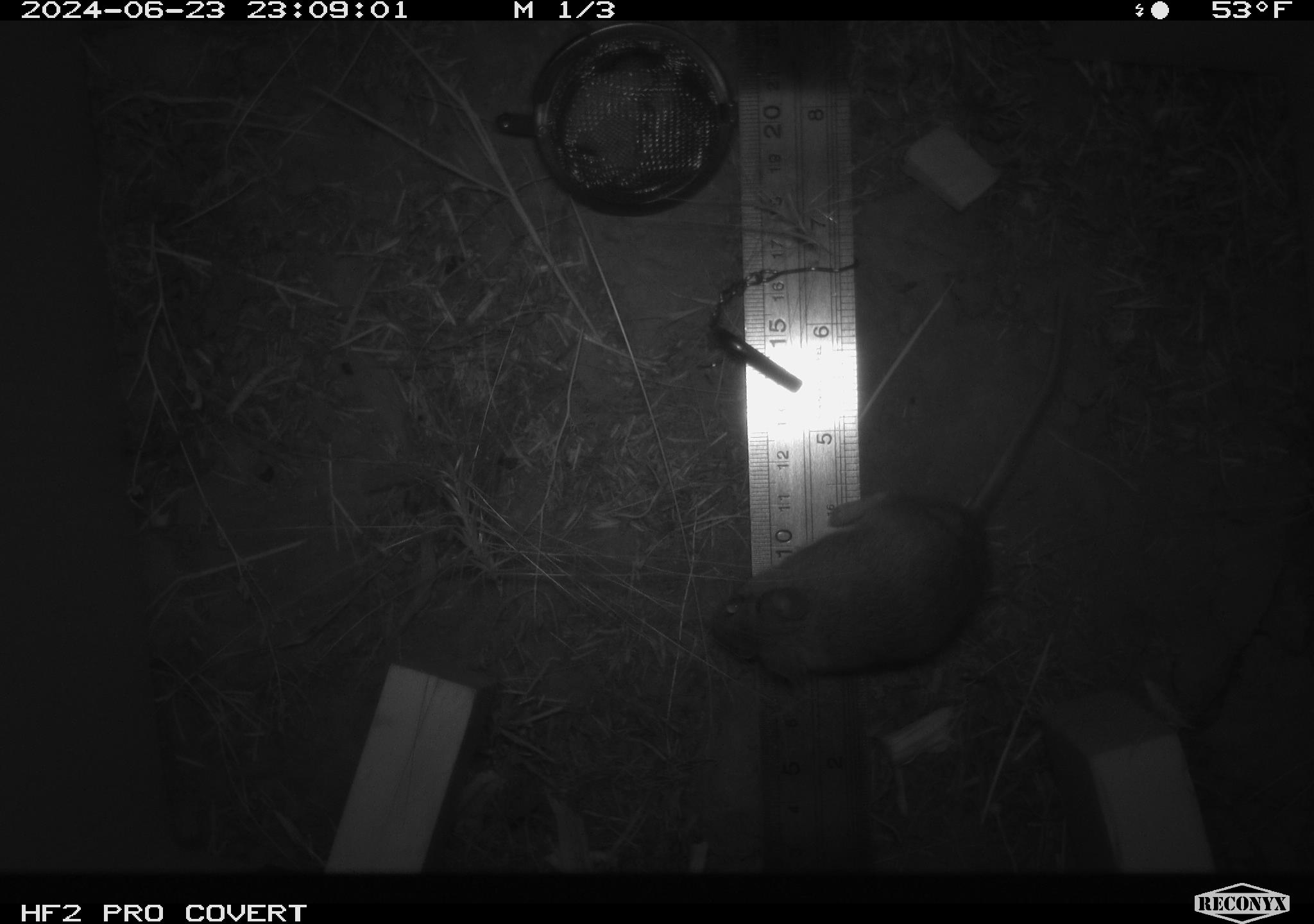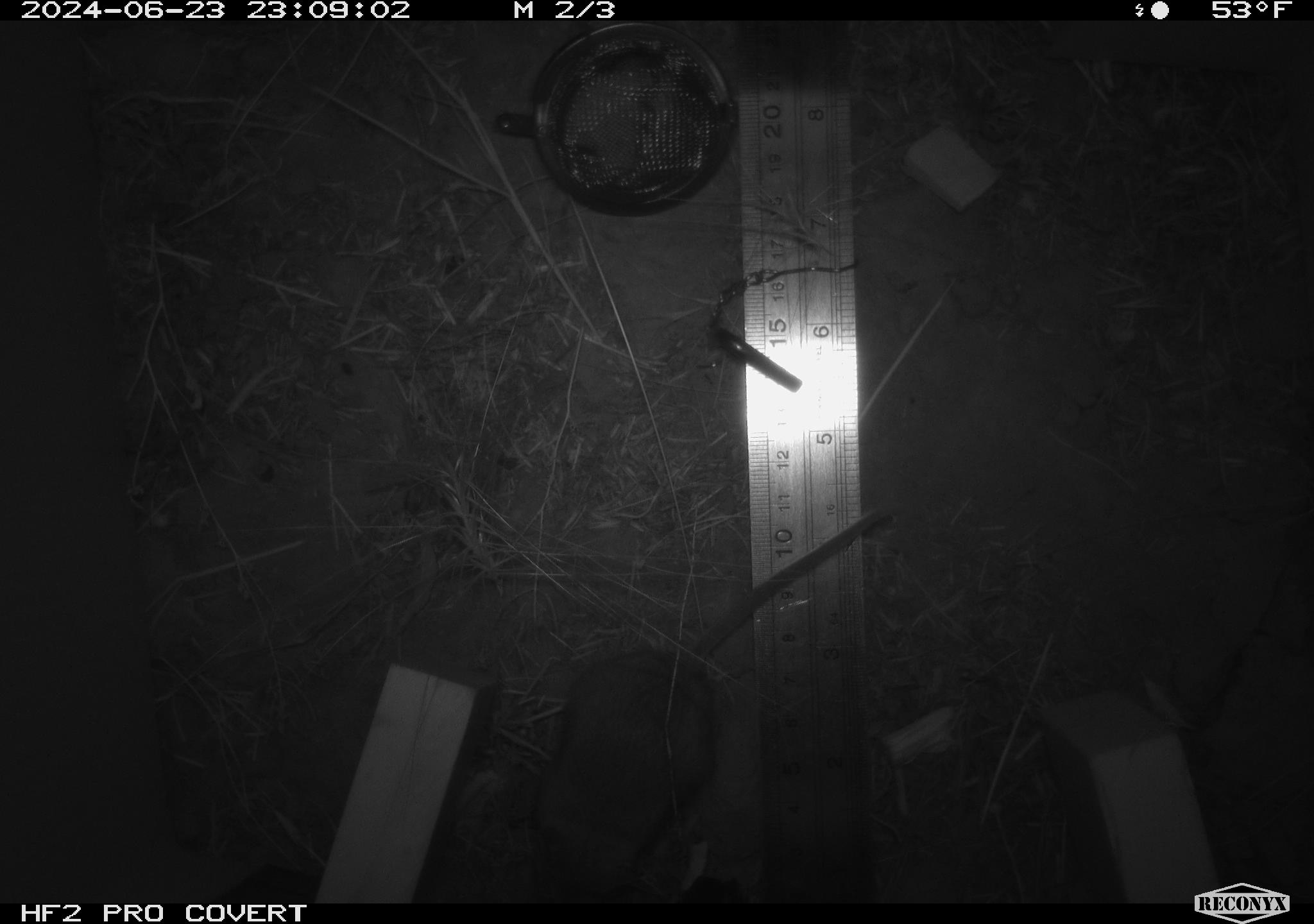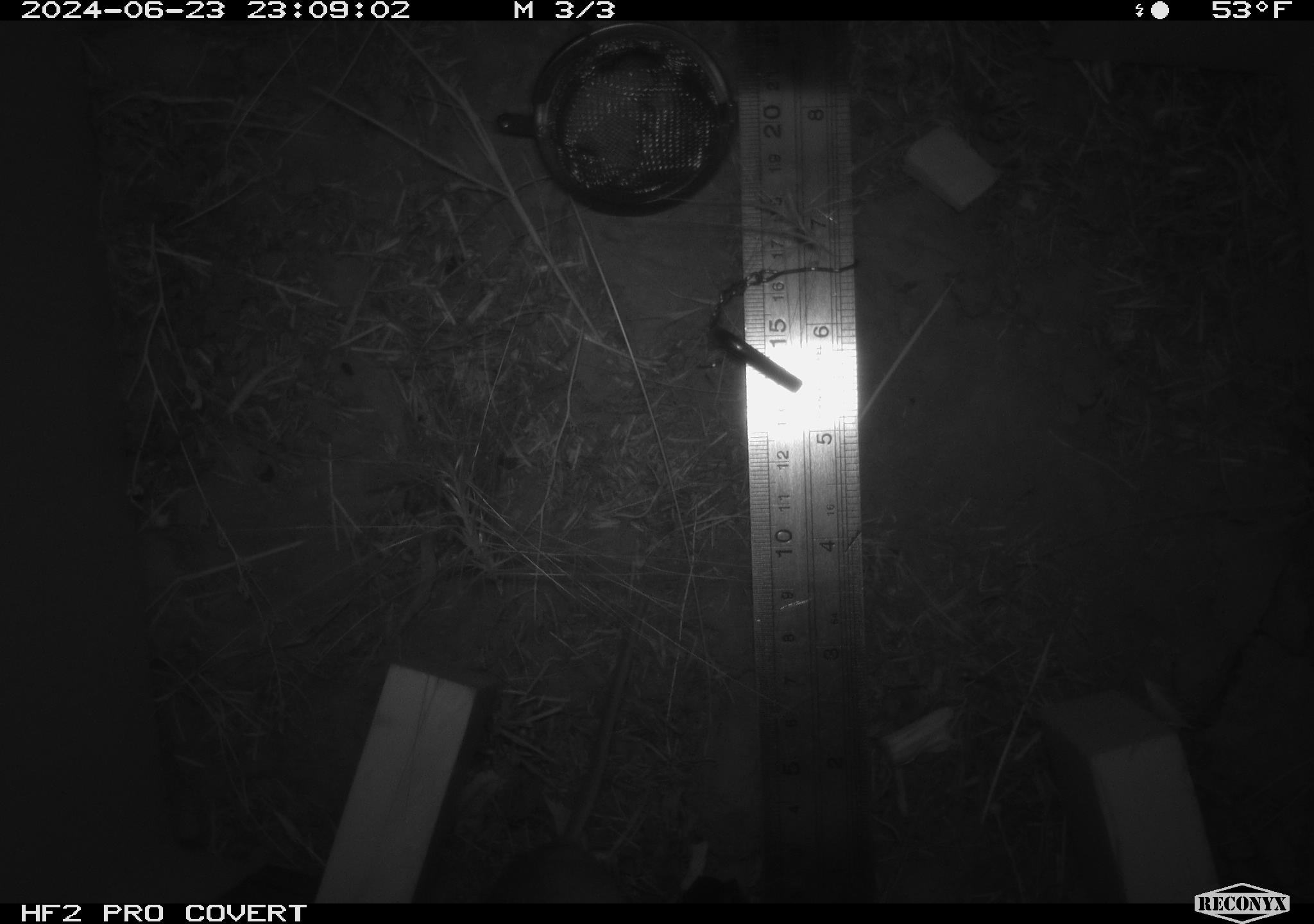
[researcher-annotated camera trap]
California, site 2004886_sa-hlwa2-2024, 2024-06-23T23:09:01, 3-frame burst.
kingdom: Animalia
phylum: Chordata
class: Mammalia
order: Rodentia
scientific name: Rodentia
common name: mouse species